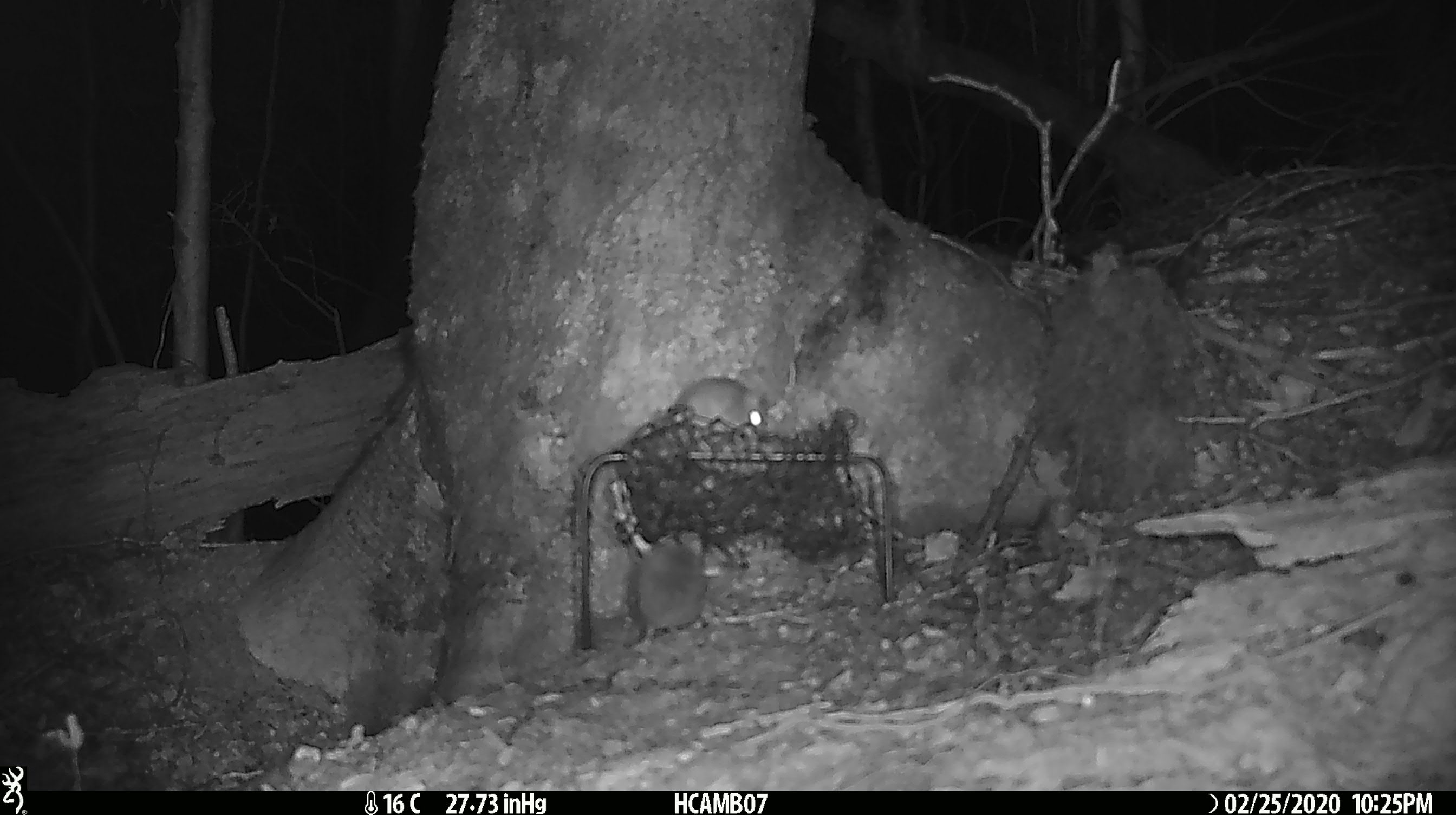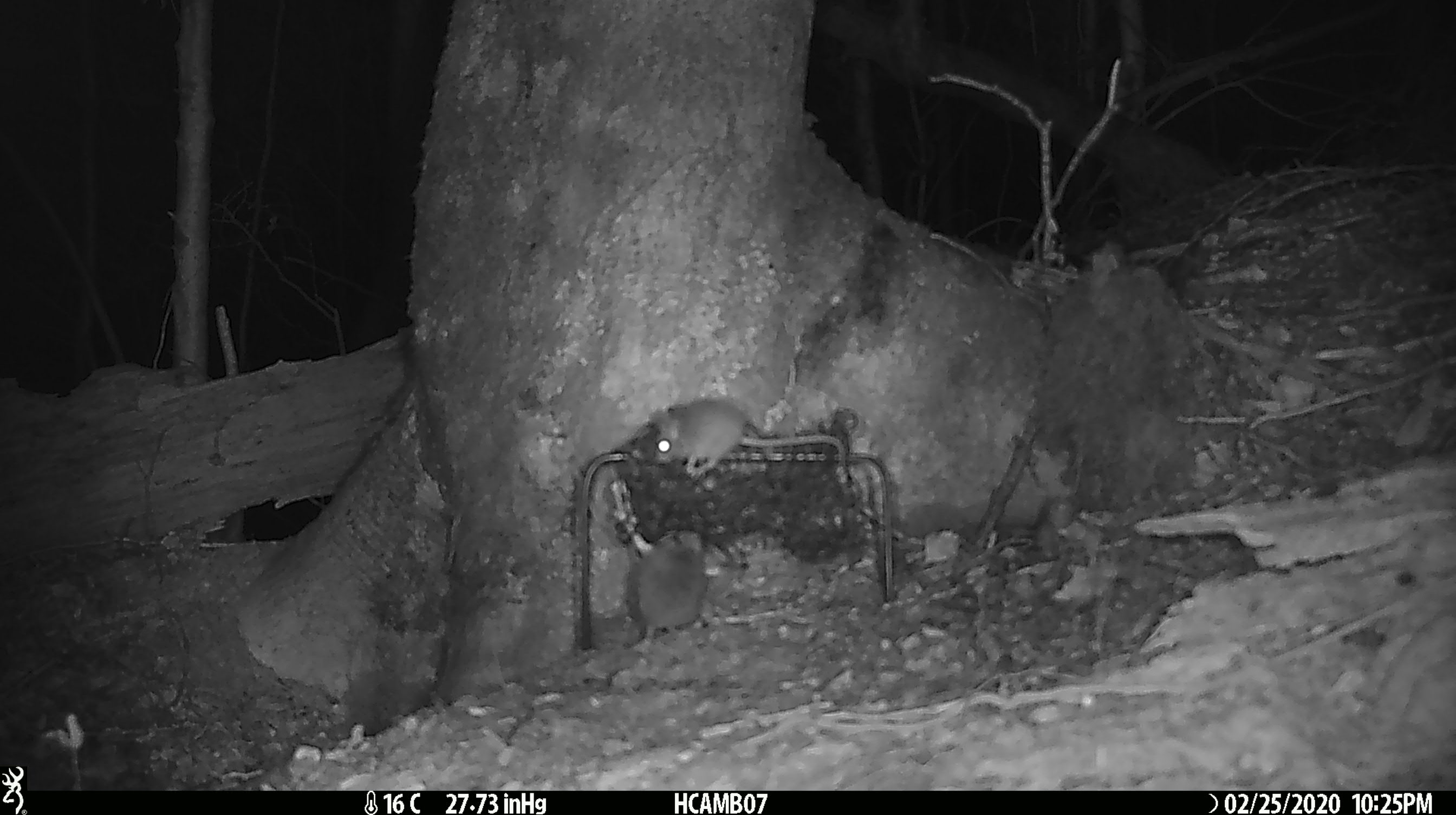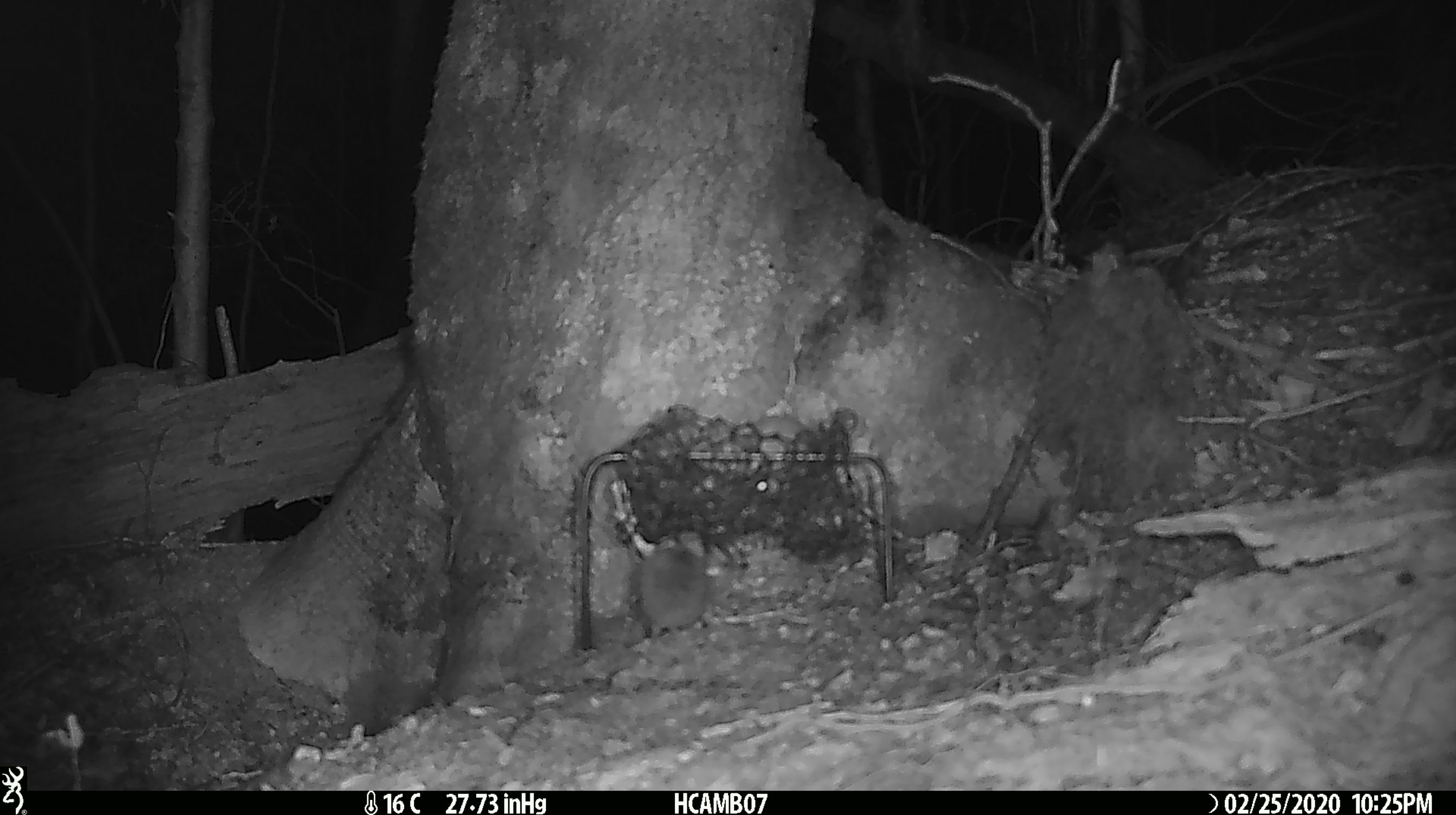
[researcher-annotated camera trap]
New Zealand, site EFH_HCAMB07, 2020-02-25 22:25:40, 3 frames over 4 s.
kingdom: Animalia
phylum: Chordata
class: Mammalia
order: Rodentia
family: Muridae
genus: Mus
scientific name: Mus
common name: mouse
Mouse (Mus).